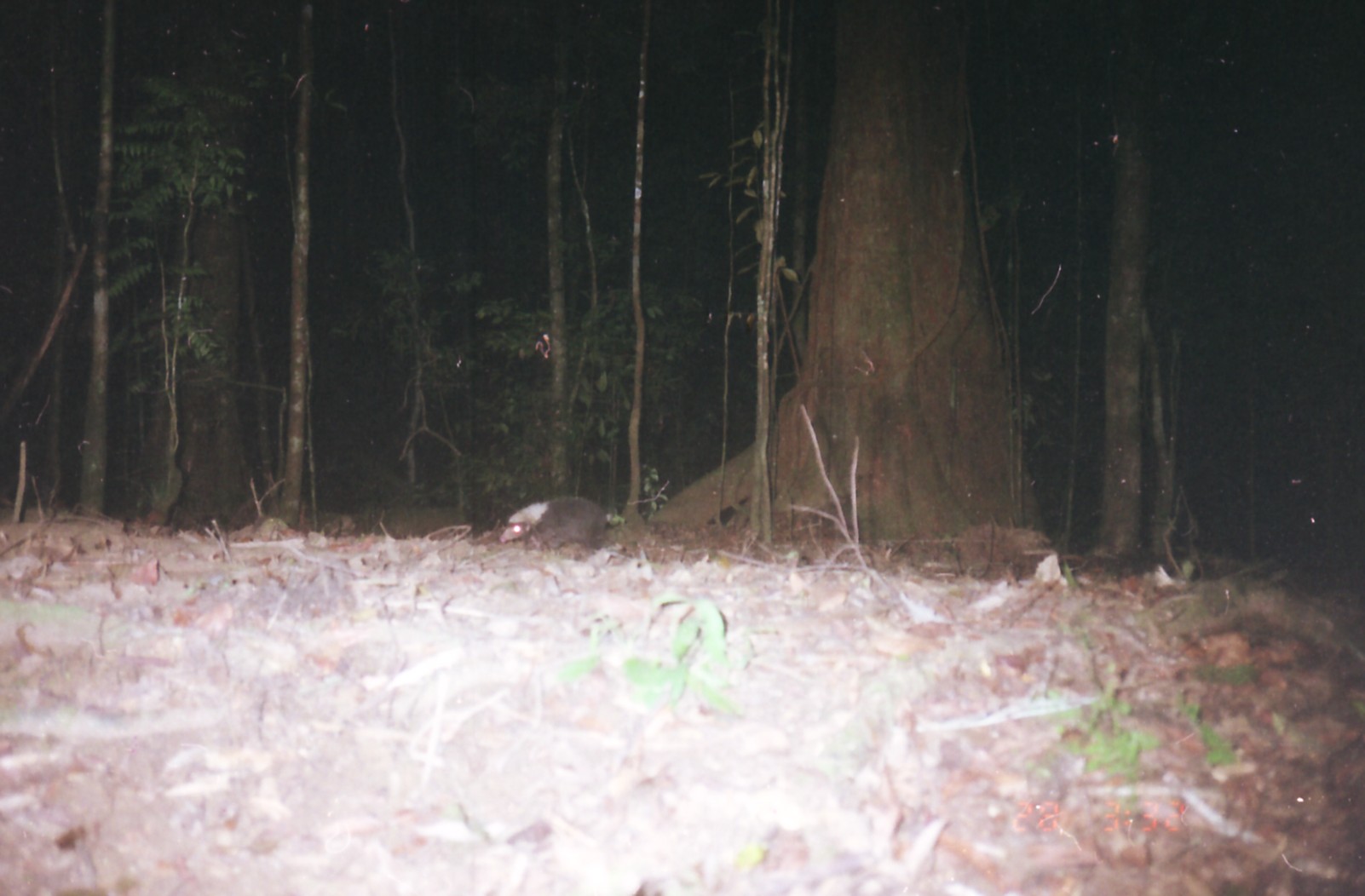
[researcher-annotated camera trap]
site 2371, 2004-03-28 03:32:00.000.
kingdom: Animalia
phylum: Chordata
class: Mammalia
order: Carnivora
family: Mephitidae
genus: Mydaus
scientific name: Mydaus javanensis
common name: sunda stink-badger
Mydaus javanensis (sunda stink-badger), count 1.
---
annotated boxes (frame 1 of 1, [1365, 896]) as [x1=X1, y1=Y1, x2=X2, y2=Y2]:
mydaus javanensis: [x1=499, y1=496, x2=607, y2=554]